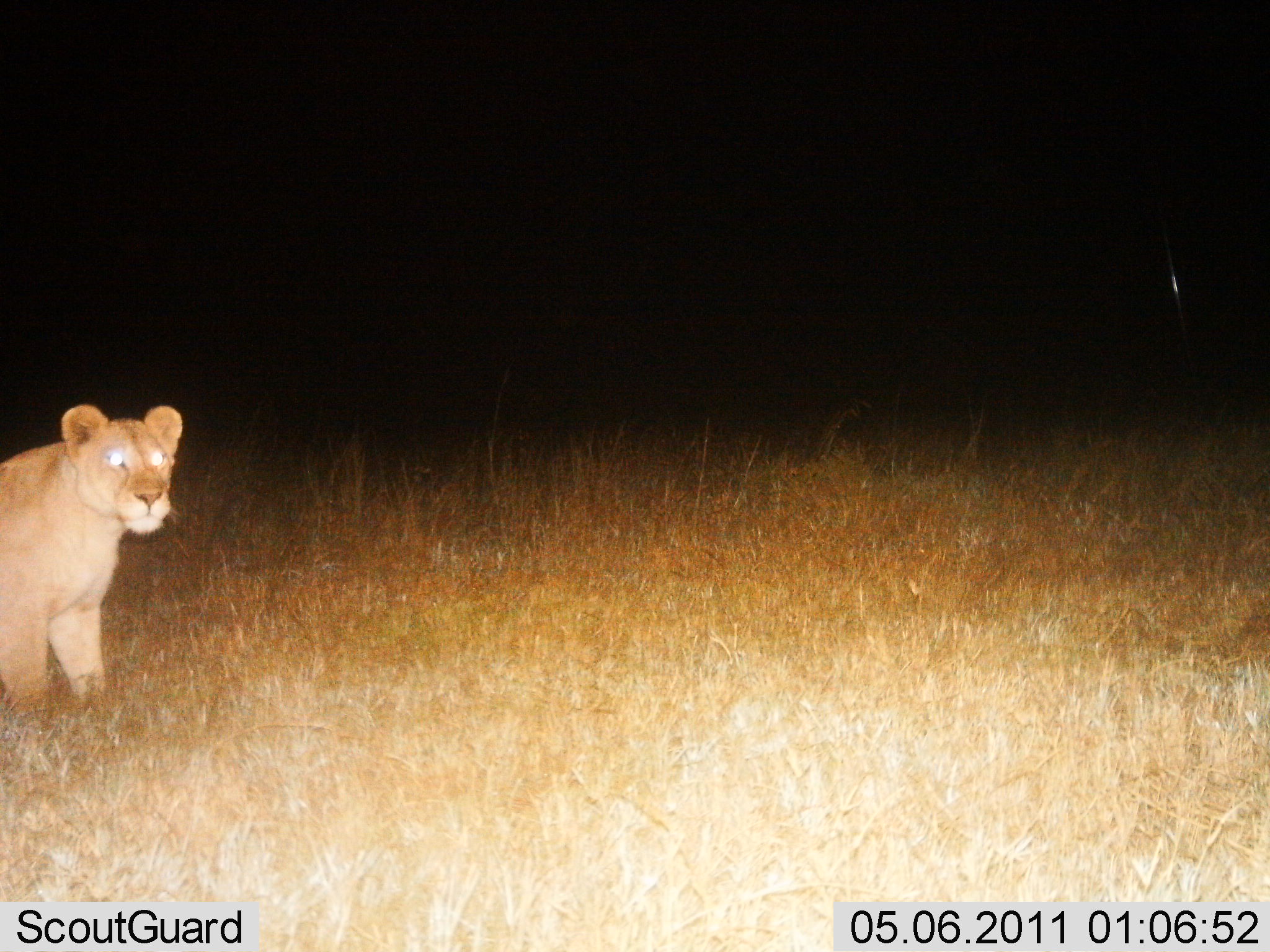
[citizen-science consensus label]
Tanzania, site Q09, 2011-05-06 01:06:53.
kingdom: Animalia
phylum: Chordata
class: Mammalia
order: Carnivora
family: Felidae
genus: Panthera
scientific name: Panthera leo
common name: lion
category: lionfemale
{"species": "lionfemale (lion) (Panthera leo)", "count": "1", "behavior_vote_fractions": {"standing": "79%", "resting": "7%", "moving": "14%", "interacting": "0%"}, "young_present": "7%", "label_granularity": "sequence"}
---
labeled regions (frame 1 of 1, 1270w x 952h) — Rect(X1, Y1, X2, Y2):
animal: Rect(0, 404, 181, 714)